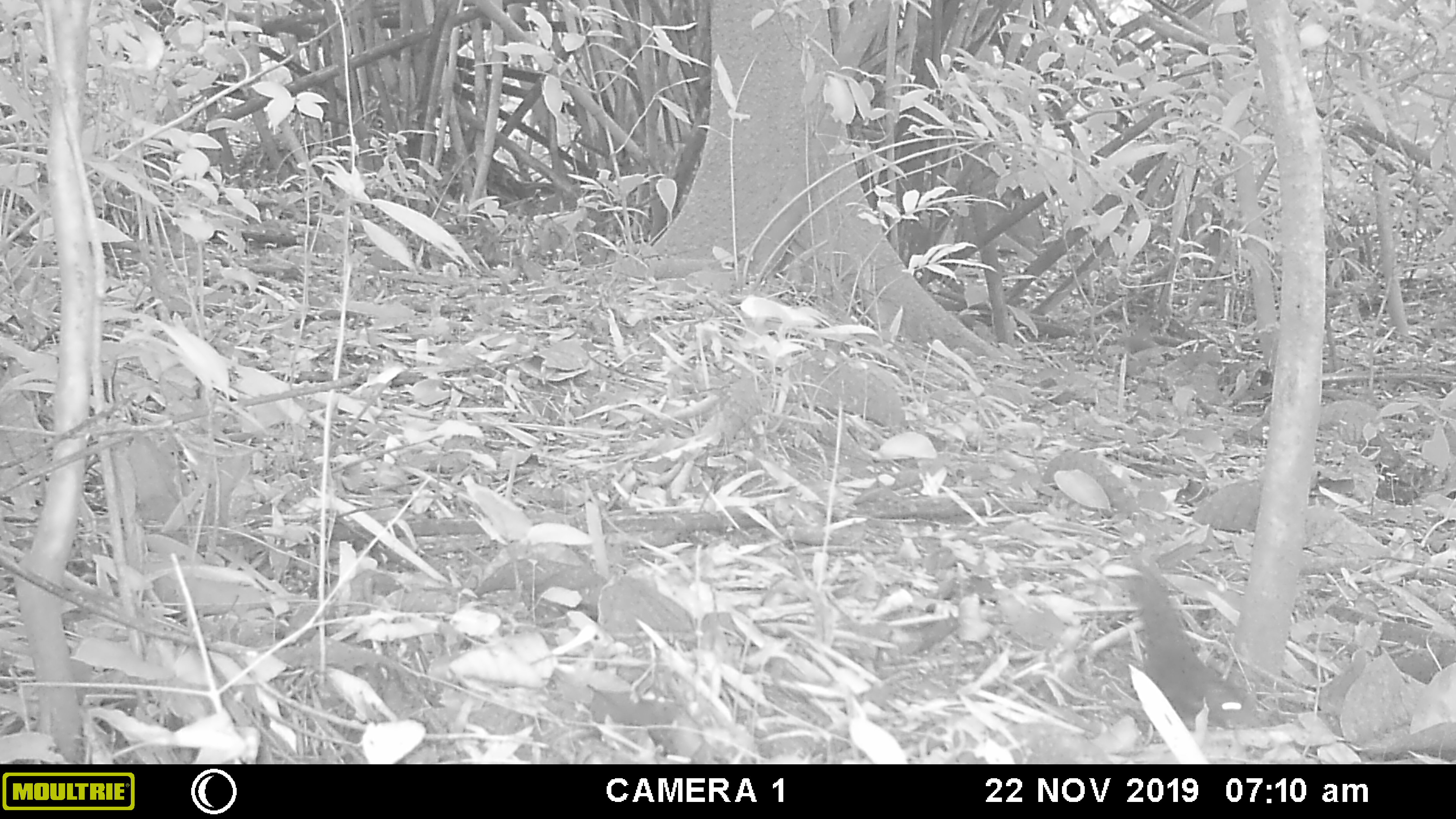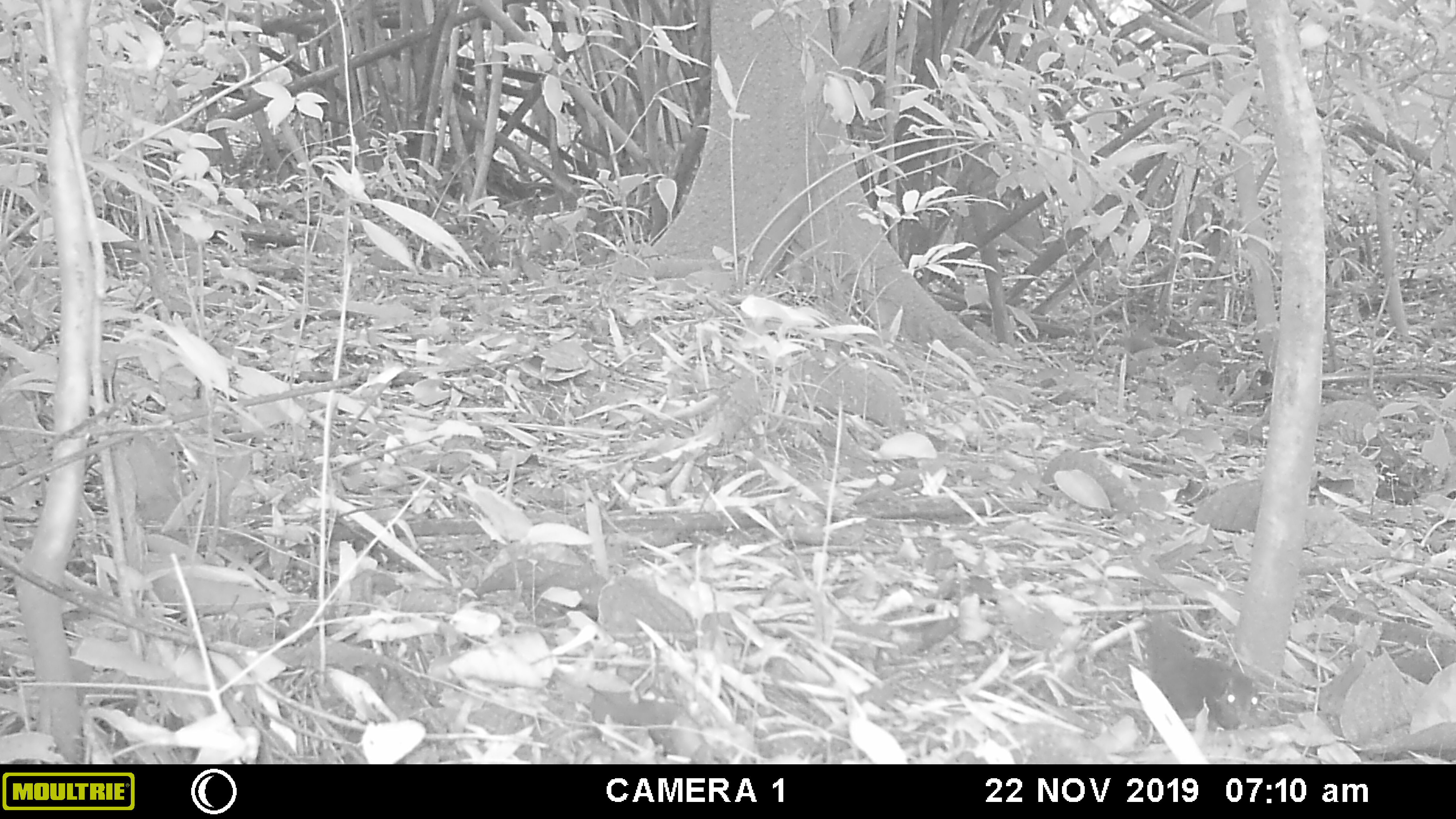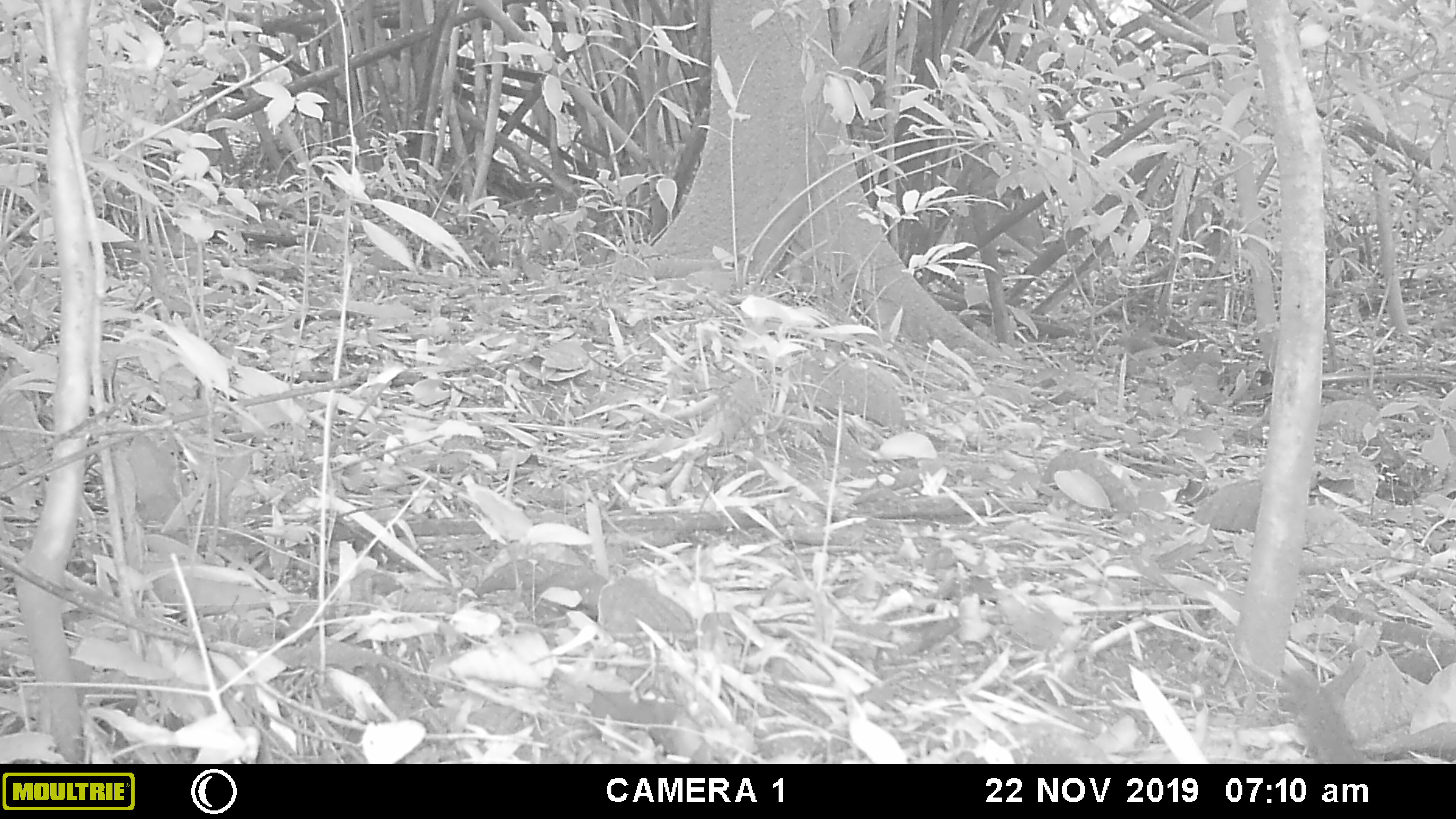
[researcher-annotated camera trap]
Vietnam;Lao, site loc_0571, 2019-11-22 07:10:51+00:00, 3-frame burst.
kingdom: Animalia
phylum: Chordata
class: Mammalia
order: Rodentia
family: Sciuridae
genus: Dremomys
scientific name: Dremomys rufigenis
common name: red-cheeked squirrel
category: red cheeked squirrel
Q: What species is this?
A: Red cheeked squirrel (red-cheeked squirrel) (Dremomys rufigenis).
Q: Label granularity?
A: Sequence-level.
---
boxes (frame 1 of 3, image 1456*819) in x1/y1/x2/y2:
red cheeked squirrel: 1126/556/1249/730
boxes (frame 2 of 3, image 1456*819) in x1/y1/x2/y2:
red cheeked squirrel: 1146/608/1260/731